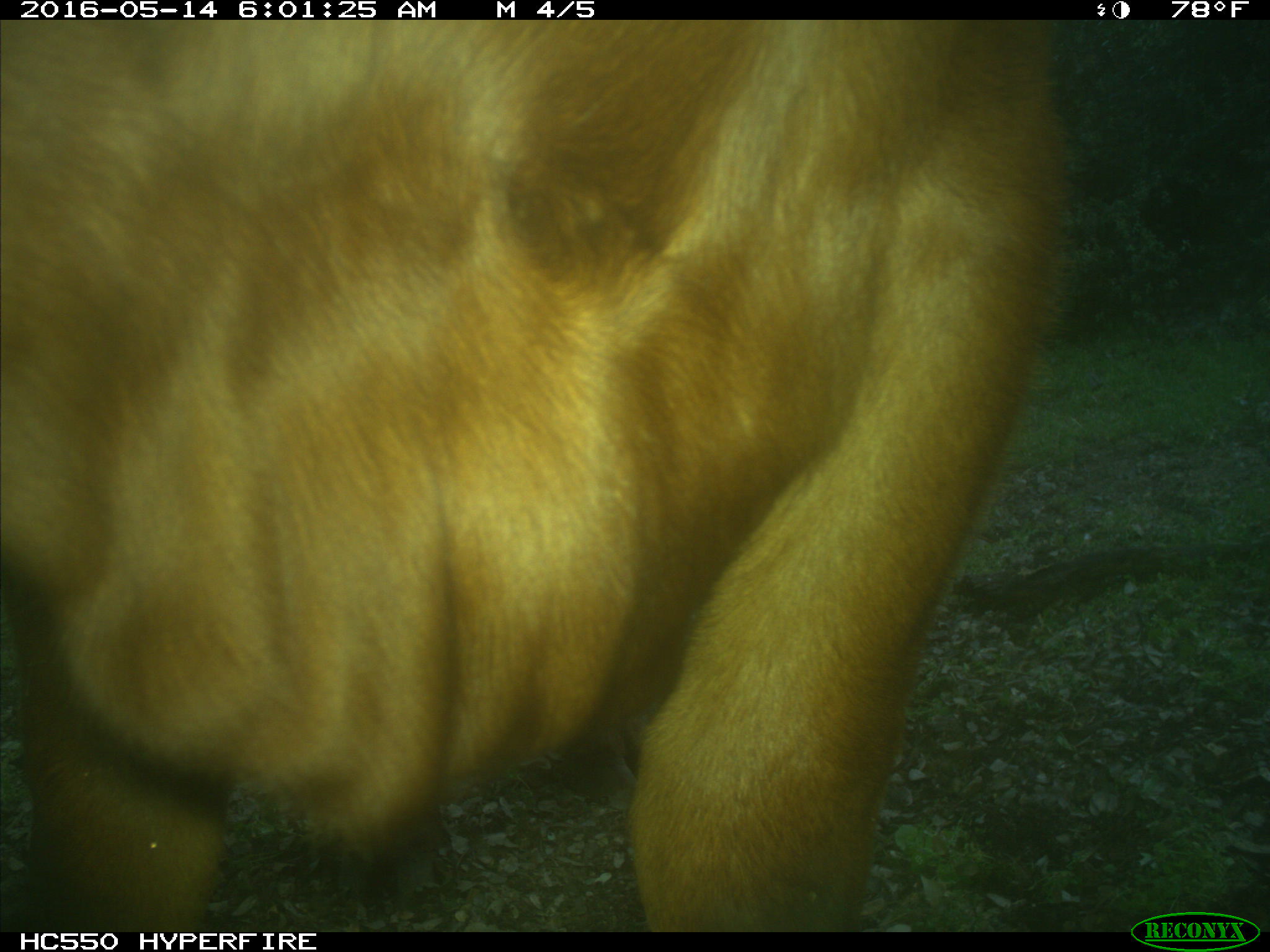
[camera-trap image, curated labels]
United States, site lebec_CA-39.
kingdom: Animalia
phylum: Chordata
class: Mammalia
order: Artiodactyla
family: Bovidae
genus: Bos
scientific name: Bos taurus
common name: domestic cow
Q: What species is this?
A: Bos taurus (domestic cow).